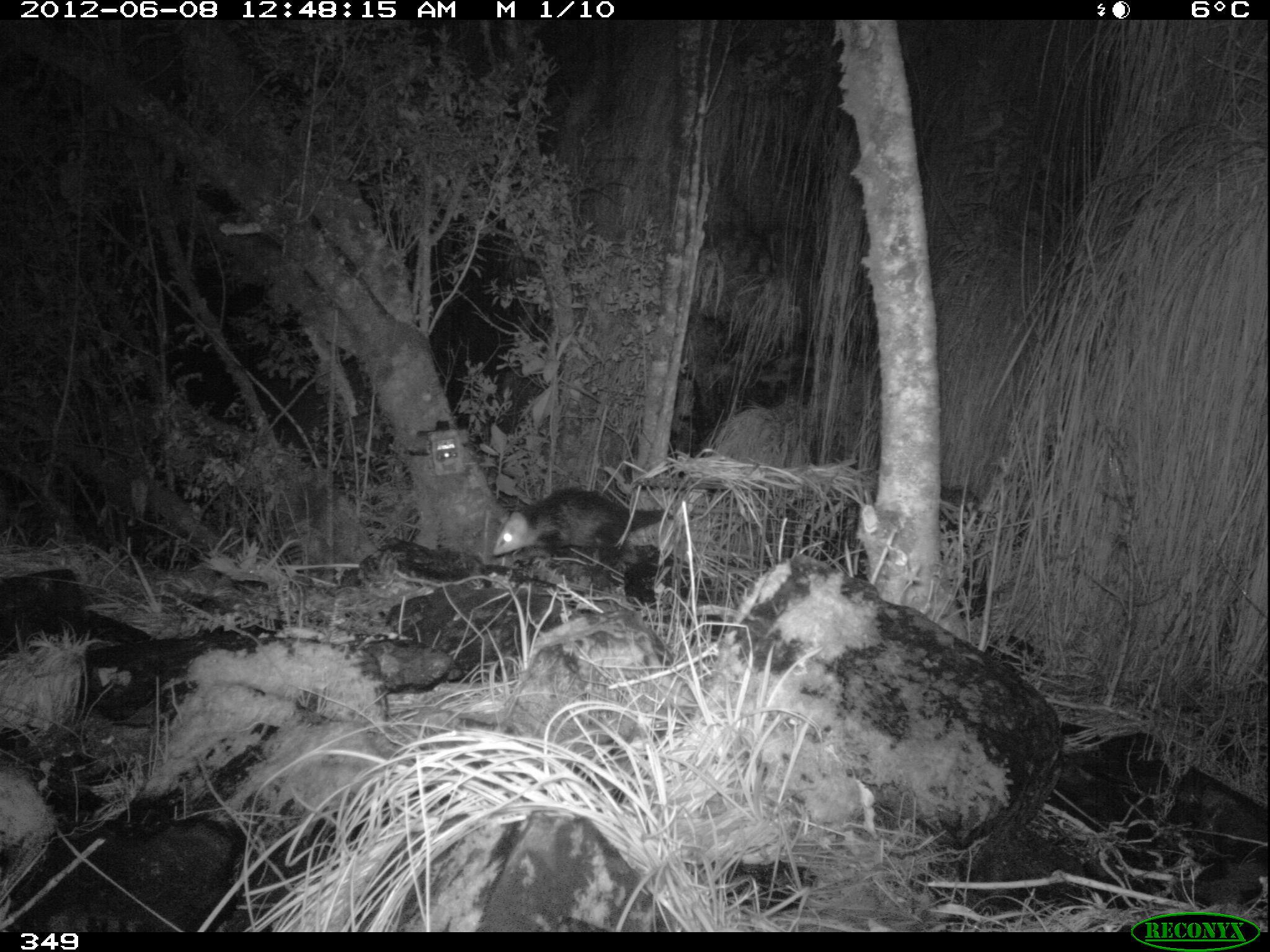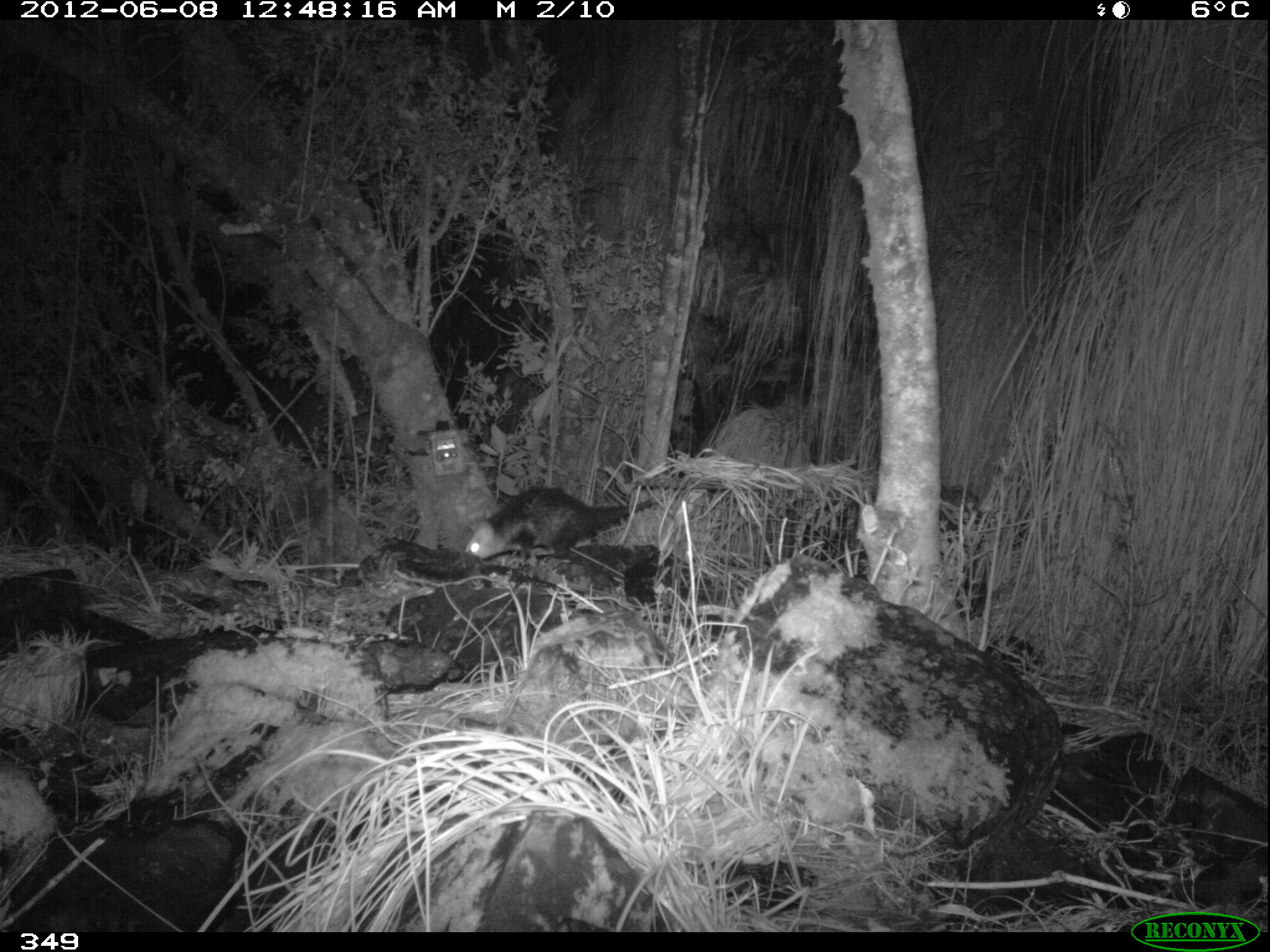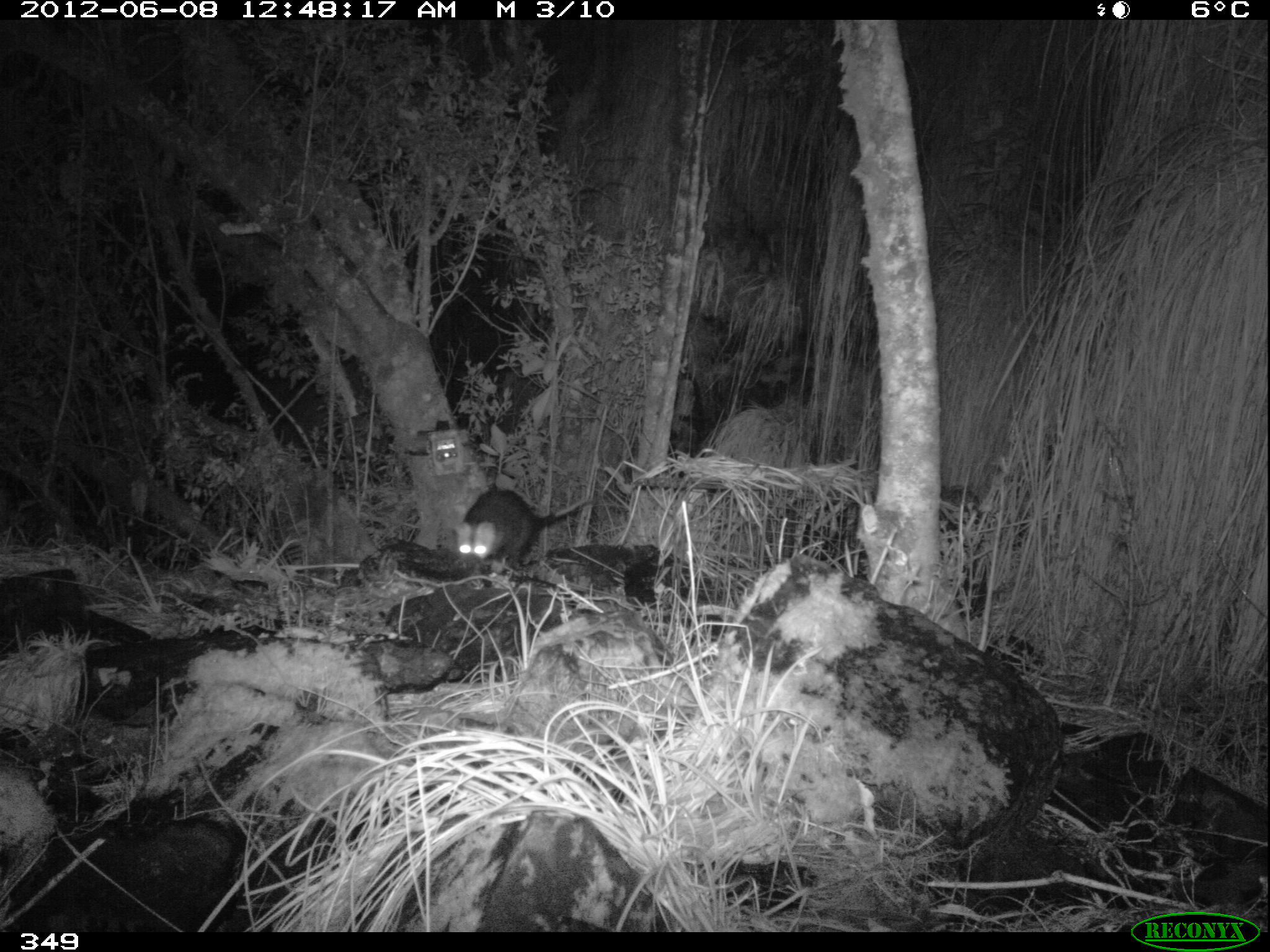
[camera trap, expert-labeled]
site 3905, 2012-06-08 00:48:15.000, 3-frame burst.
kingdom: Animalia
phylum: Chordata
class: Mammalia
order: Didelphimorphia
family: Didelphidae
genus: Didelphis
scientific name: Didelphis pernigra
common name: andean white-eared opossum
Didelphis pernigra (andean white-eared opossum).